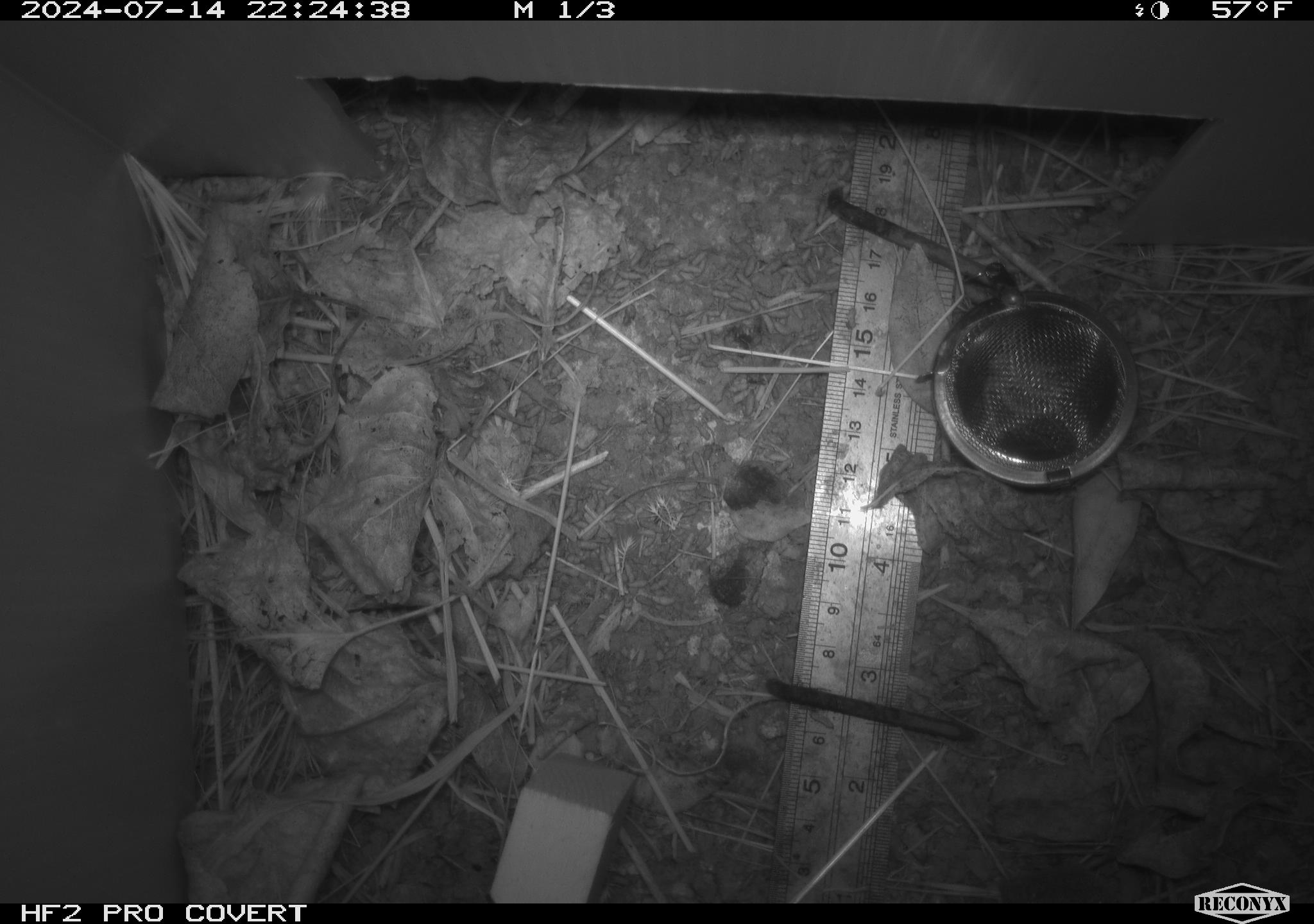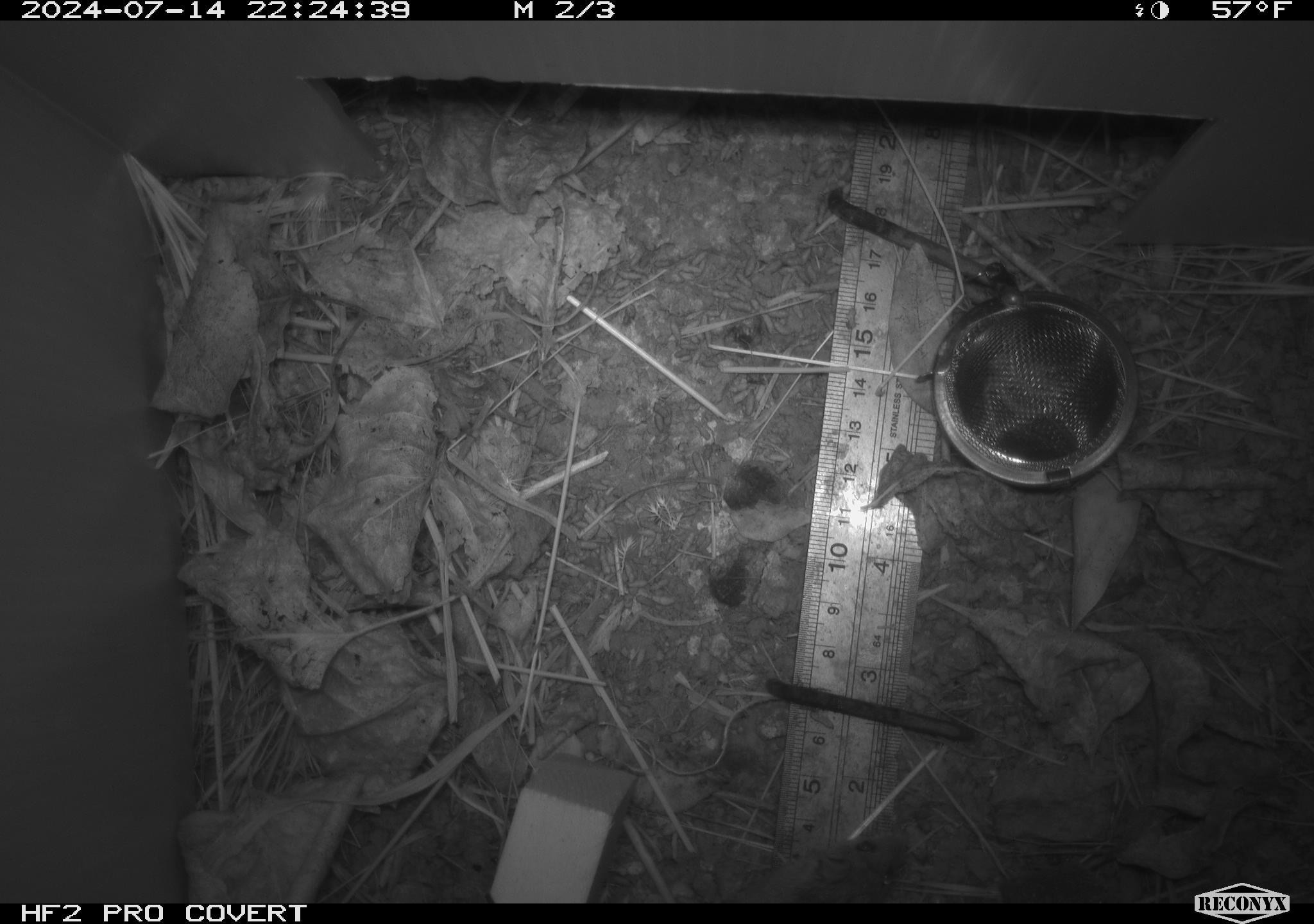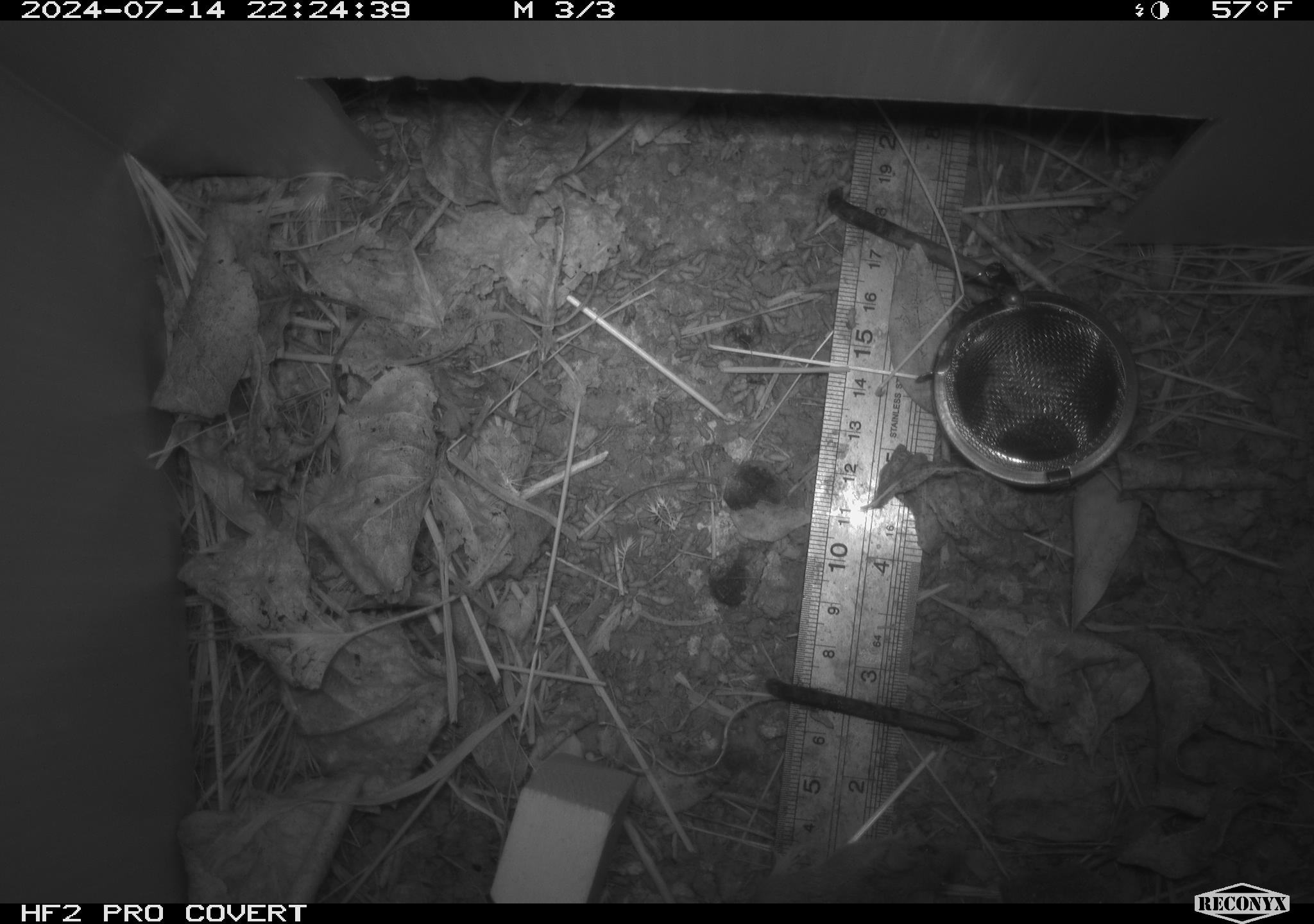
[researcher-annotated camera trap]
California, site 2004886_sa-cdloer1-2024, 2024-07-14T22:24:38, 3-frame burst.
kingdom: Animalia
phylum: Chordata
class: Mammalia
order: Rodentia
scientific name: Rodentia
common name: mouse species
Mouse species (Rodentia).